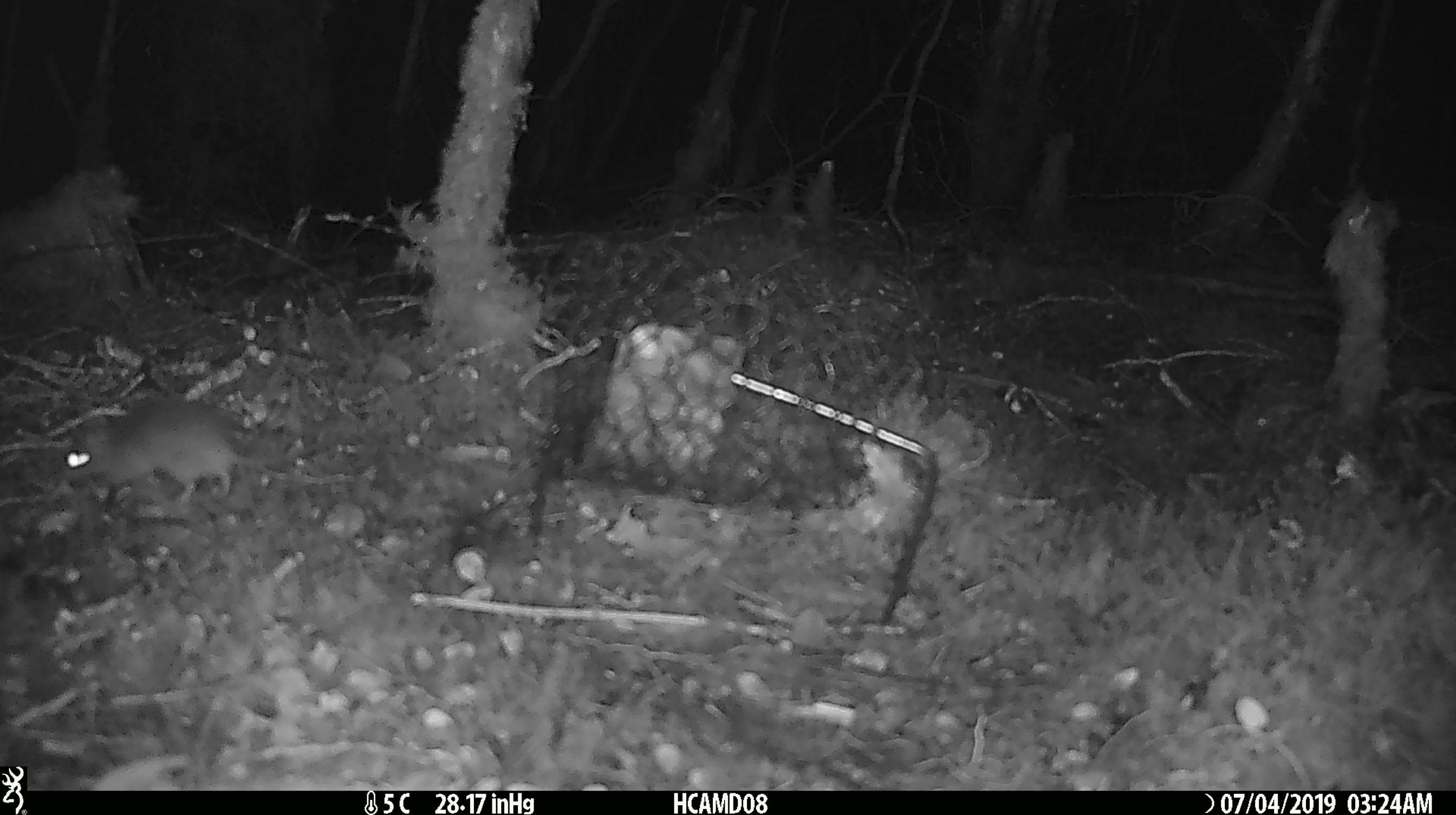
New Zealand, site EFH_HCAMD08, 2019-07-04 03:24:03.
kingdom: Animalia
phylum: Chordata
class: Mammalia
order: Rodentia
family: Muridae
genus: Mus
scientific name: Mus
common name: mouse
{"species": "mouse (Mus)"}